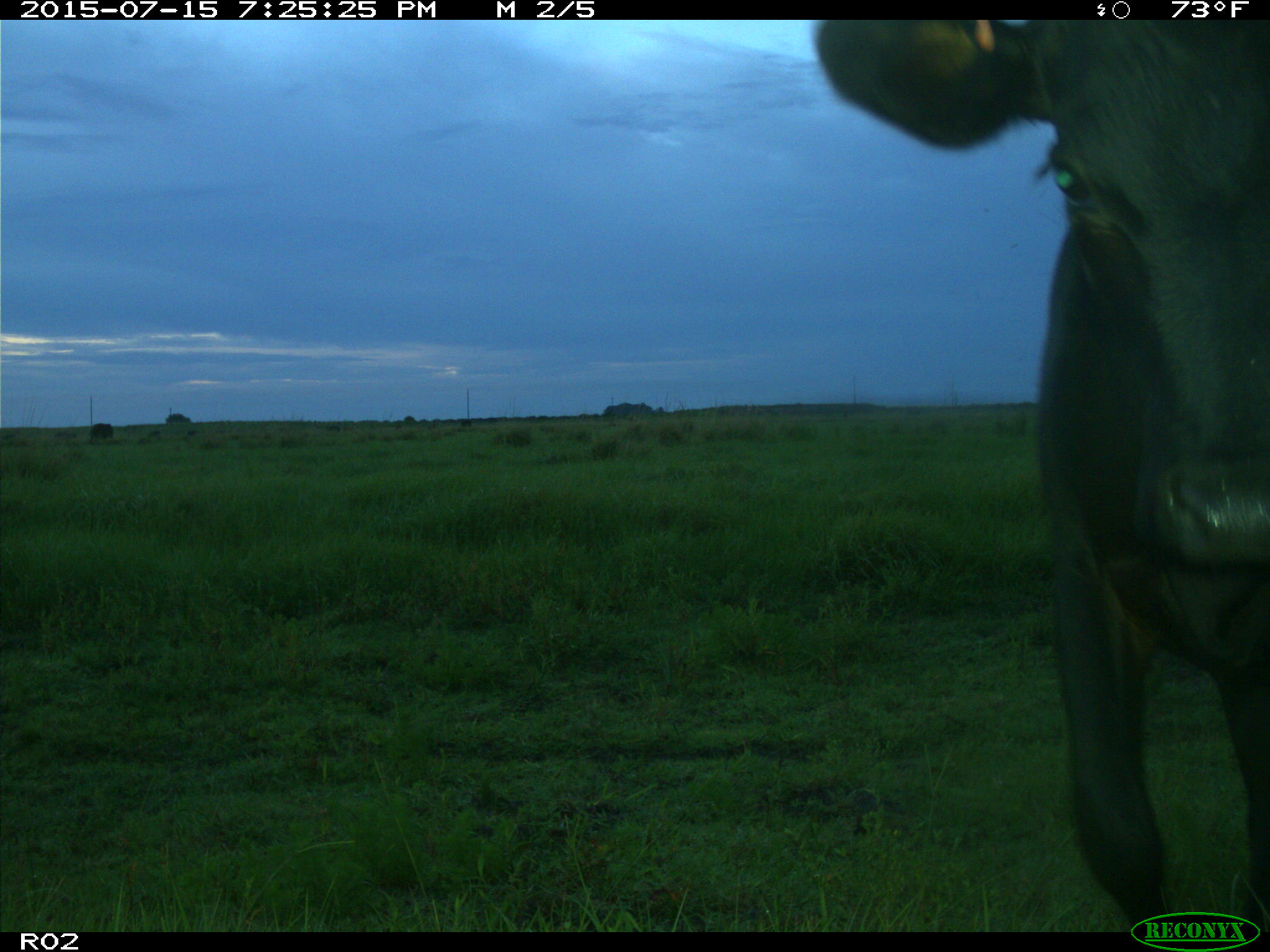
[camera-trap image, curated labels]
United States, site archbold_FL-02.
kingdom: Animalia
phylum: Chordata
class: Mammalia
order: Artiodactyla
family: Bovidae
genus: Bos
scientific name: Bos taurus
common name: domestic cow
Bos taurus (domestic cow).